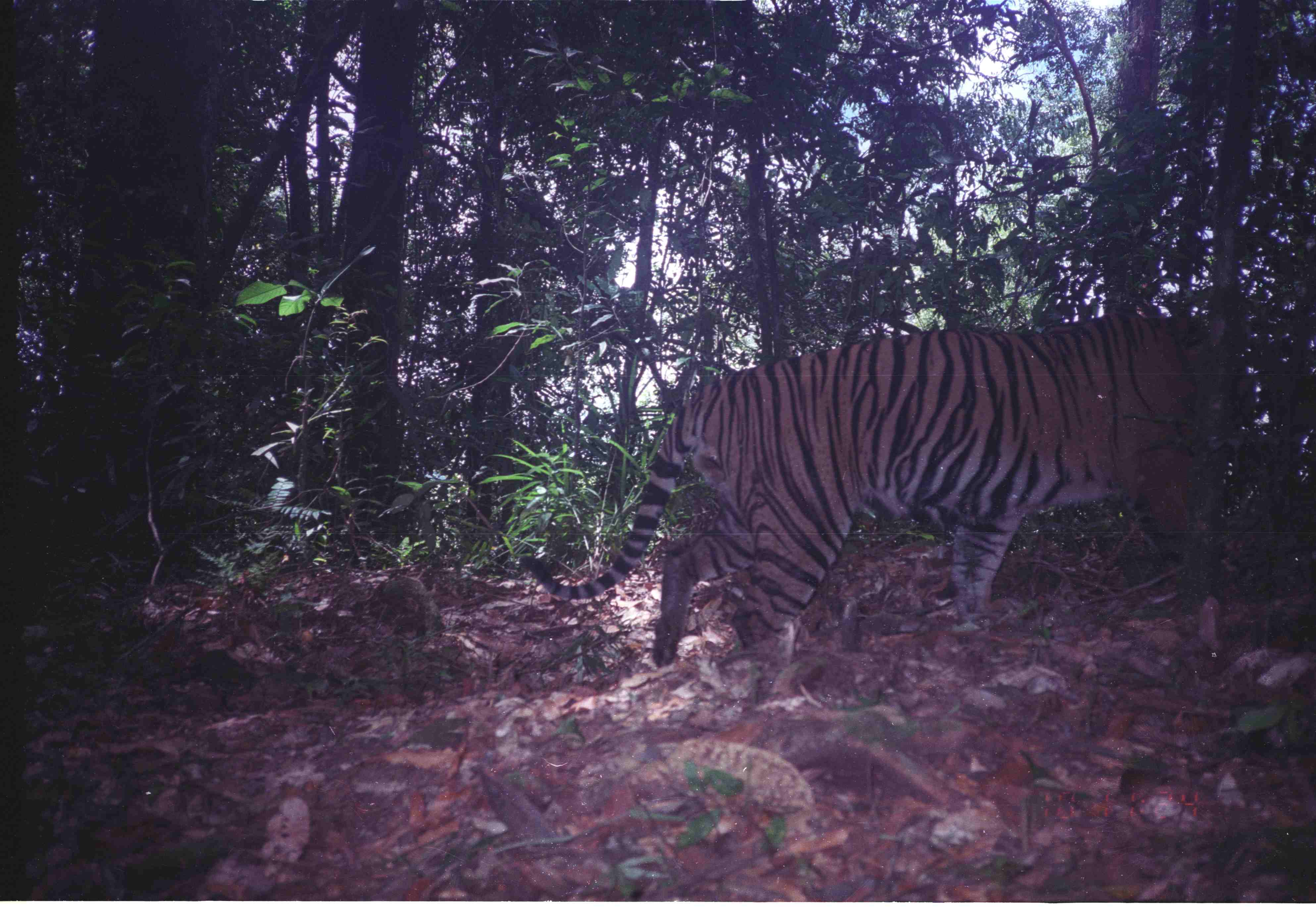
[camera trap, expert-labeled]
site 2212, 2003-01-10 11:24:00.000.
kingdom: Animalia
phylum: Chordata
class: Mammalia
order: Carnivora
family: Felidae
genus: Panthera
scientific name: Panthera tigris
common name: tiger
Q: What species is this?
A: Panthera tigris (tiger).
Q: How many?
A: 1.